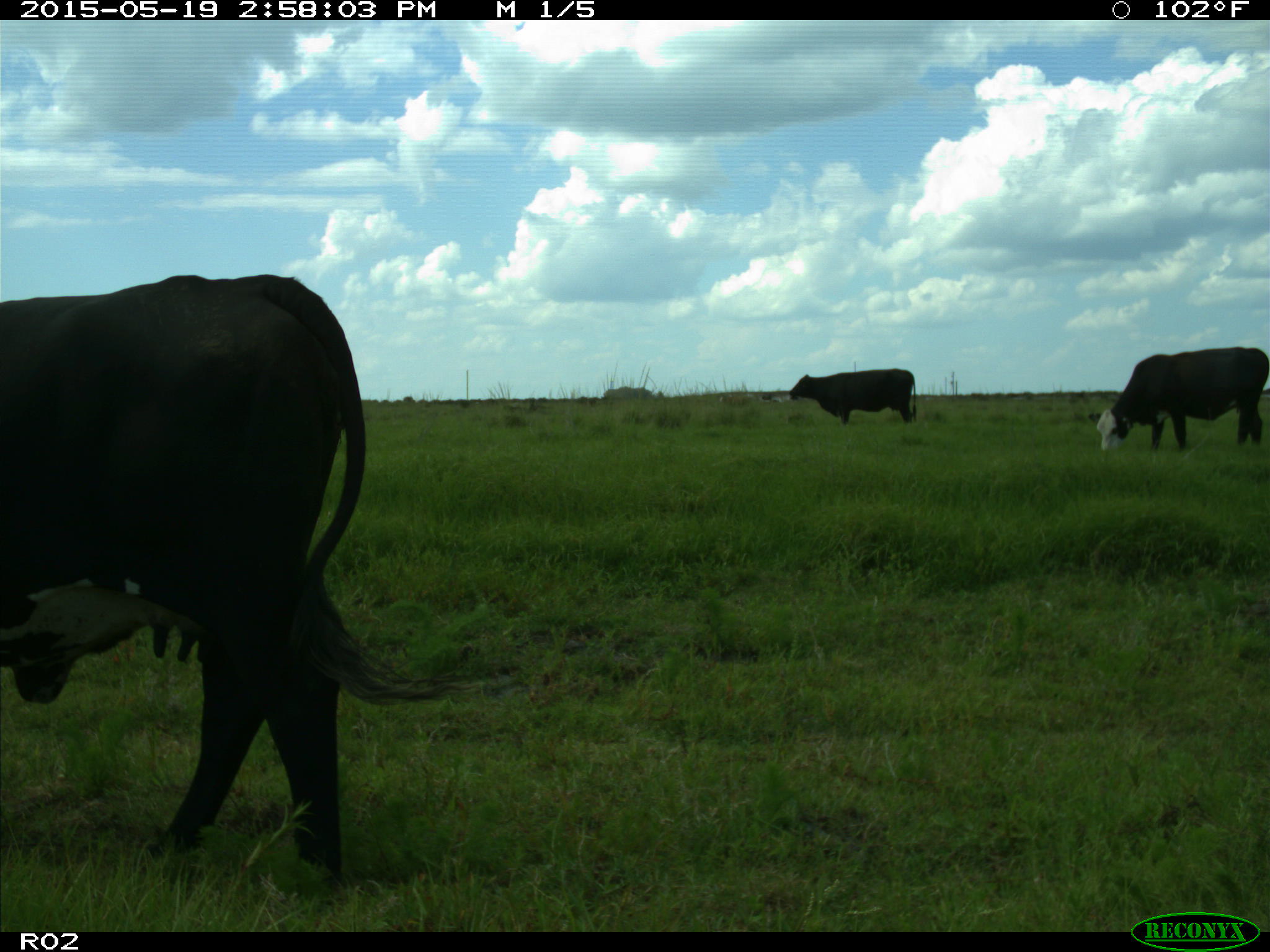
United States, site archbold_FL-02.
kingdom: Animalia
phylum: Chordata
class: Mammalia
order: Artiodactyla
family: Bovidae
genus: Bos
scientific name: Bos taurus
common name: domestic cow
Bos taurus (domestic cow).